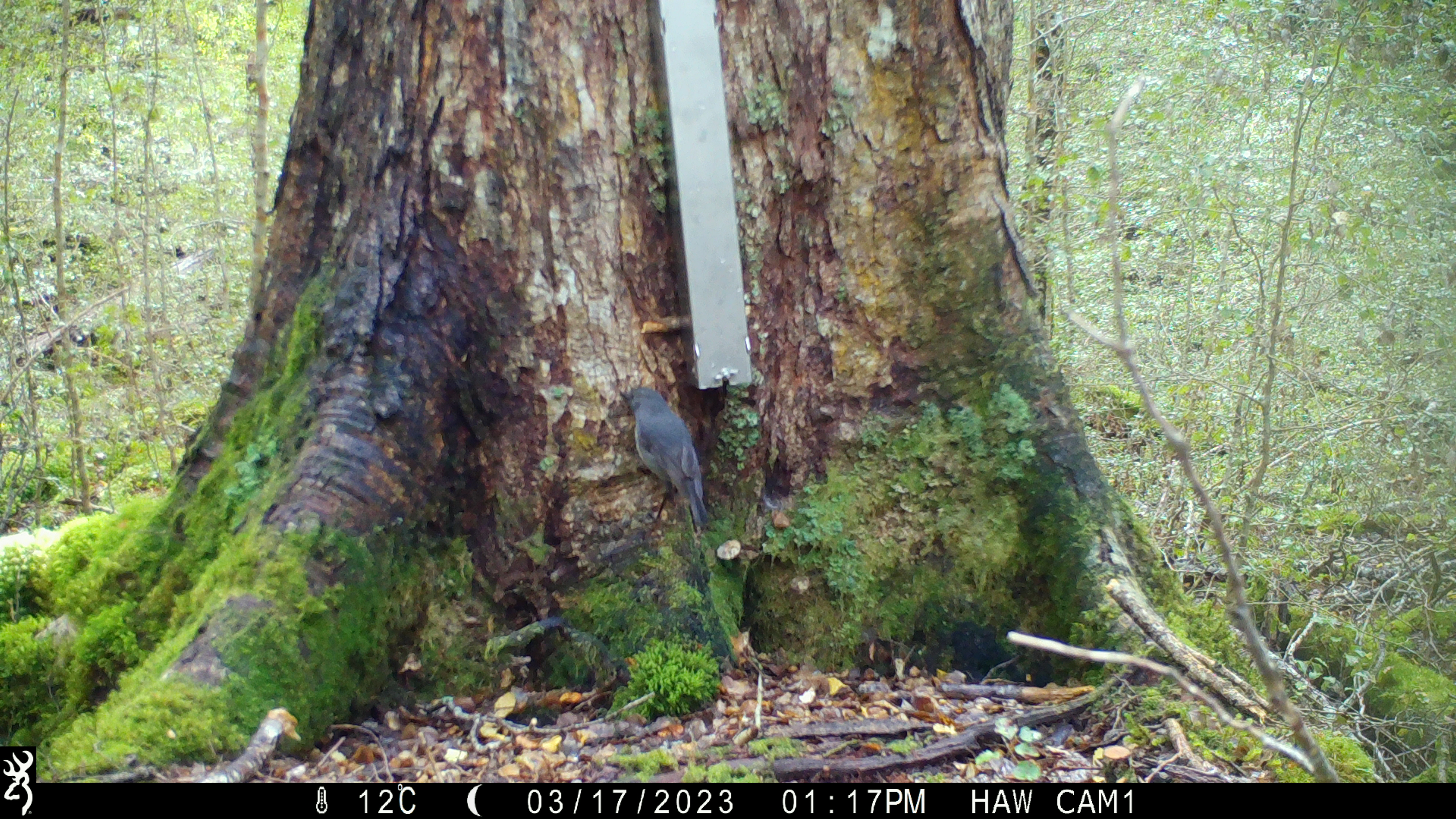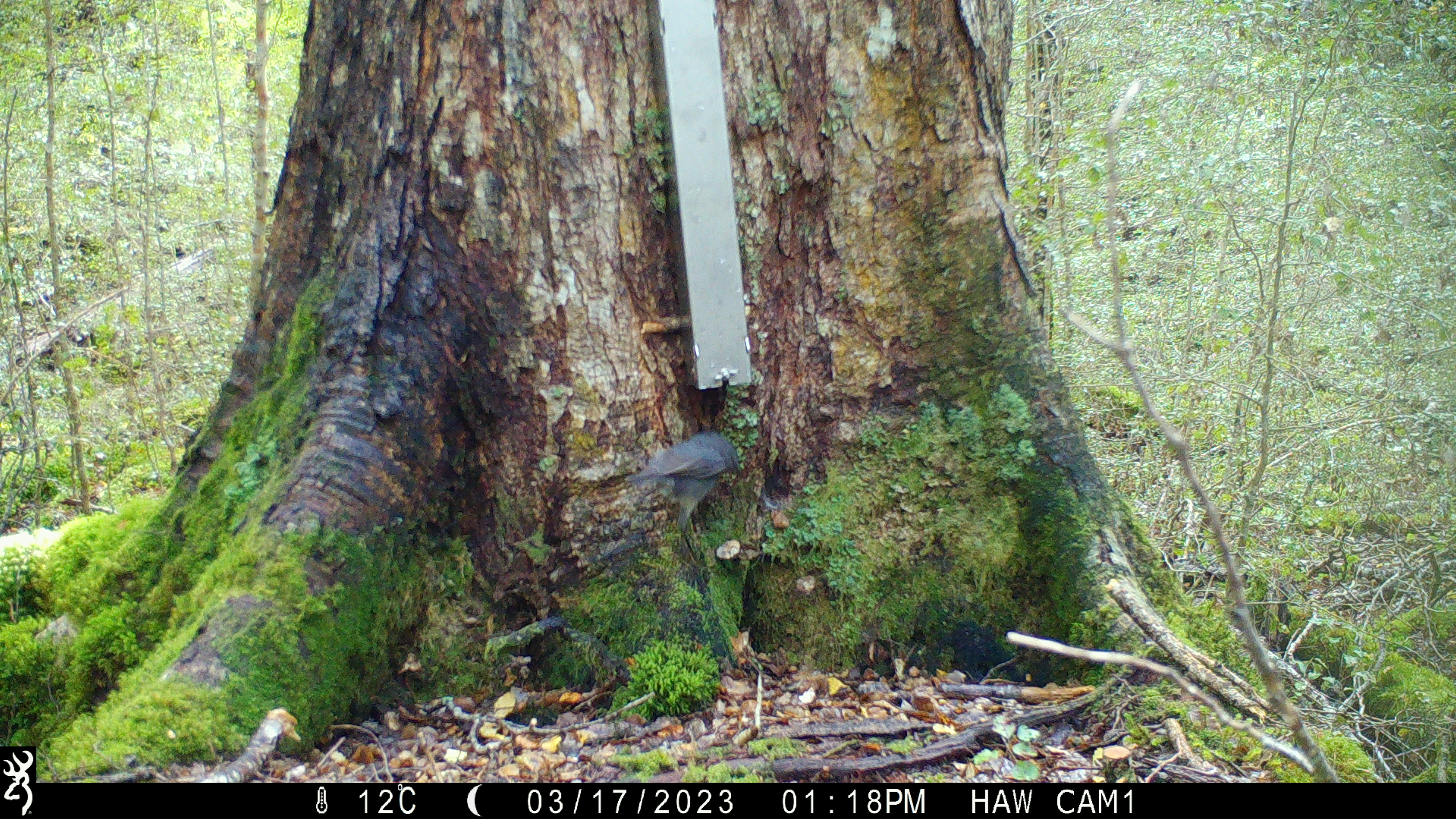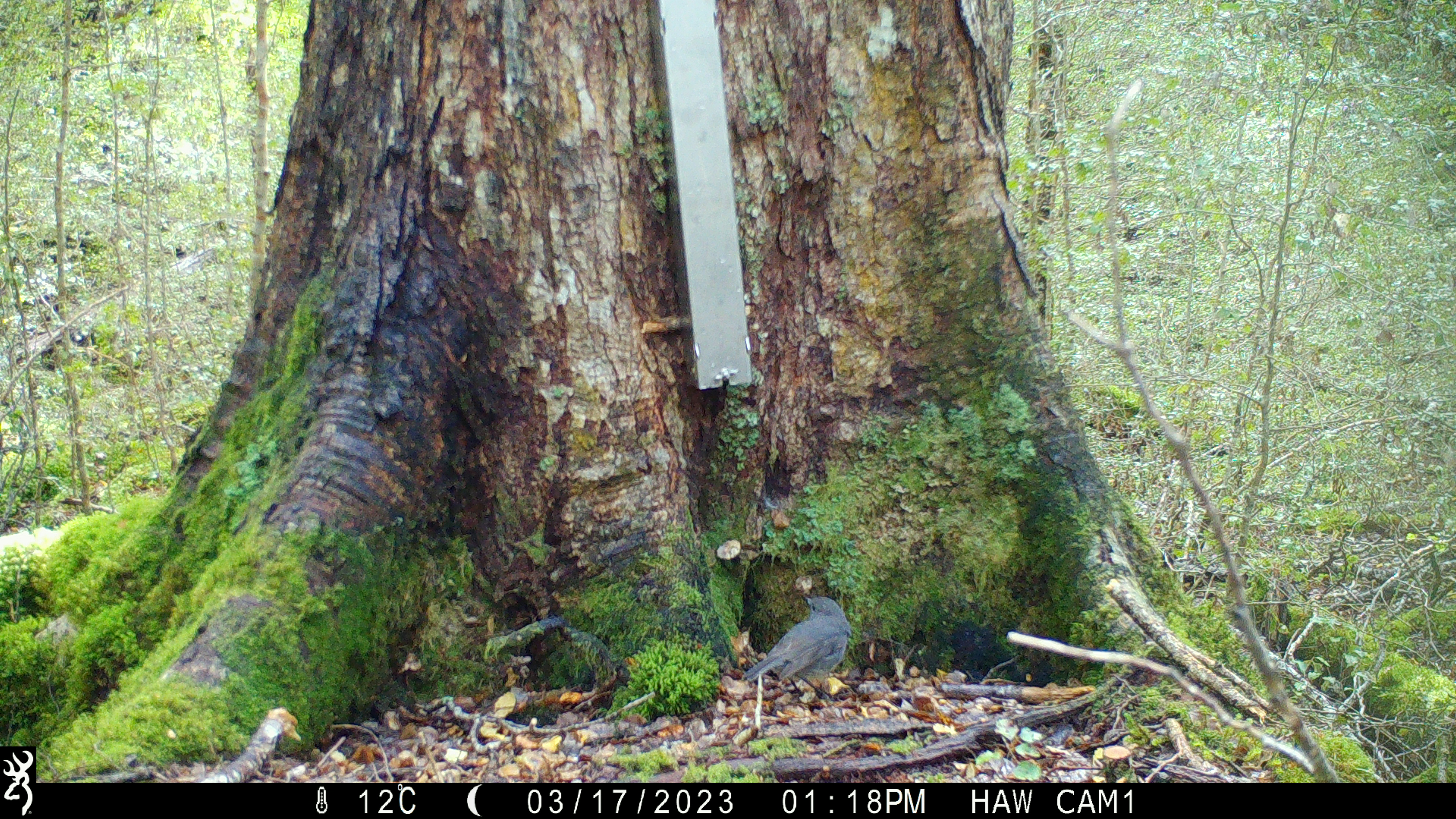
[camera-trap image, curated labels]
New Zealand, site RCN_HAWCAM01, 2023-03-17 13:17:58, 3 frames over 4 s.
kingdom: Animalia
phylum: Chordata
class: Aves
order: Passeriformes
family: Petroicidae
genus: Petroica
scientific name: Petroica australis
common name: new zealand robin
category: robin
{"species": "robin (new zealand robin) (Petroica australis)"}